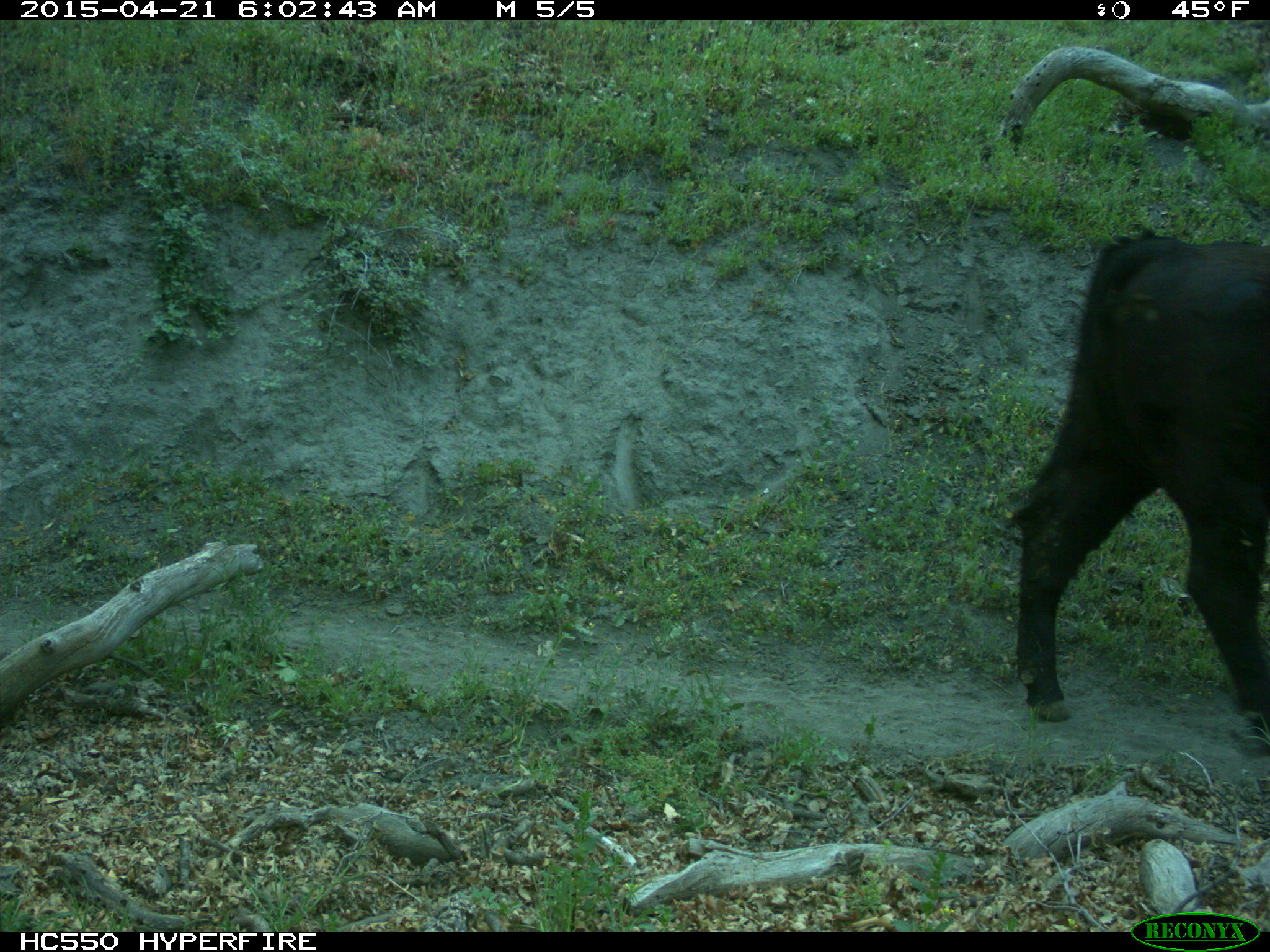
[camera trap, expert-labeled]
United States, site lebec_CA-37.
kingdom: Animalia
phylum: Chordata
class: Mammalia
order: Artiodactyla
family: Bovidae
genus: Bos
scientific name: Bos taurus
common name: domestic cow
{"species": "Bos taurus (domestic cow)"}